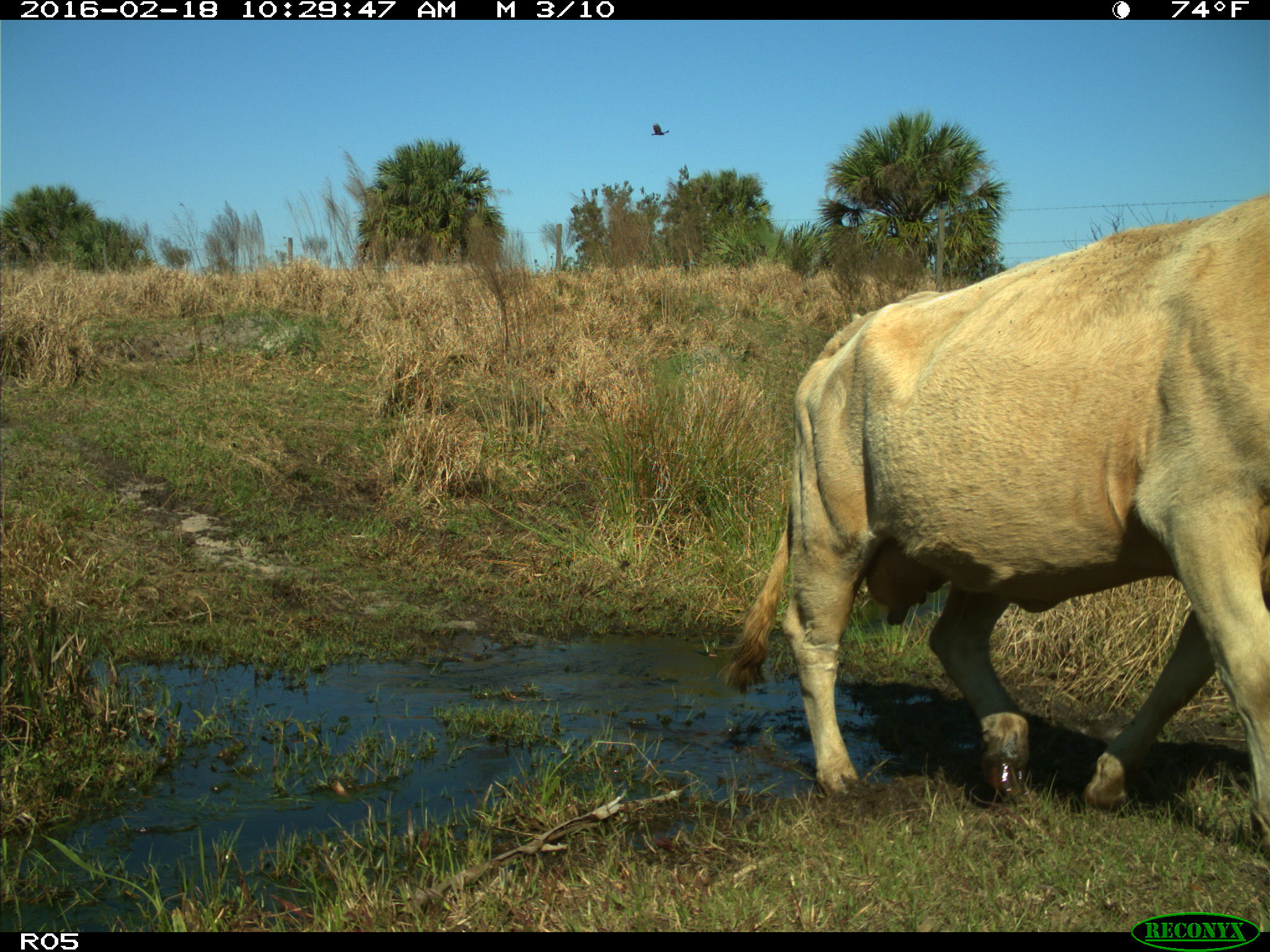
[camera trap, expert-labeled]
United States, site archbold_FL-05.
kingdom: Animalia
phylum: Chordata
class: Mammalia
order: Artiodactyla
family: Bovidae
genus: Bos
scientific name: Bos taurus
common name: domestic cow